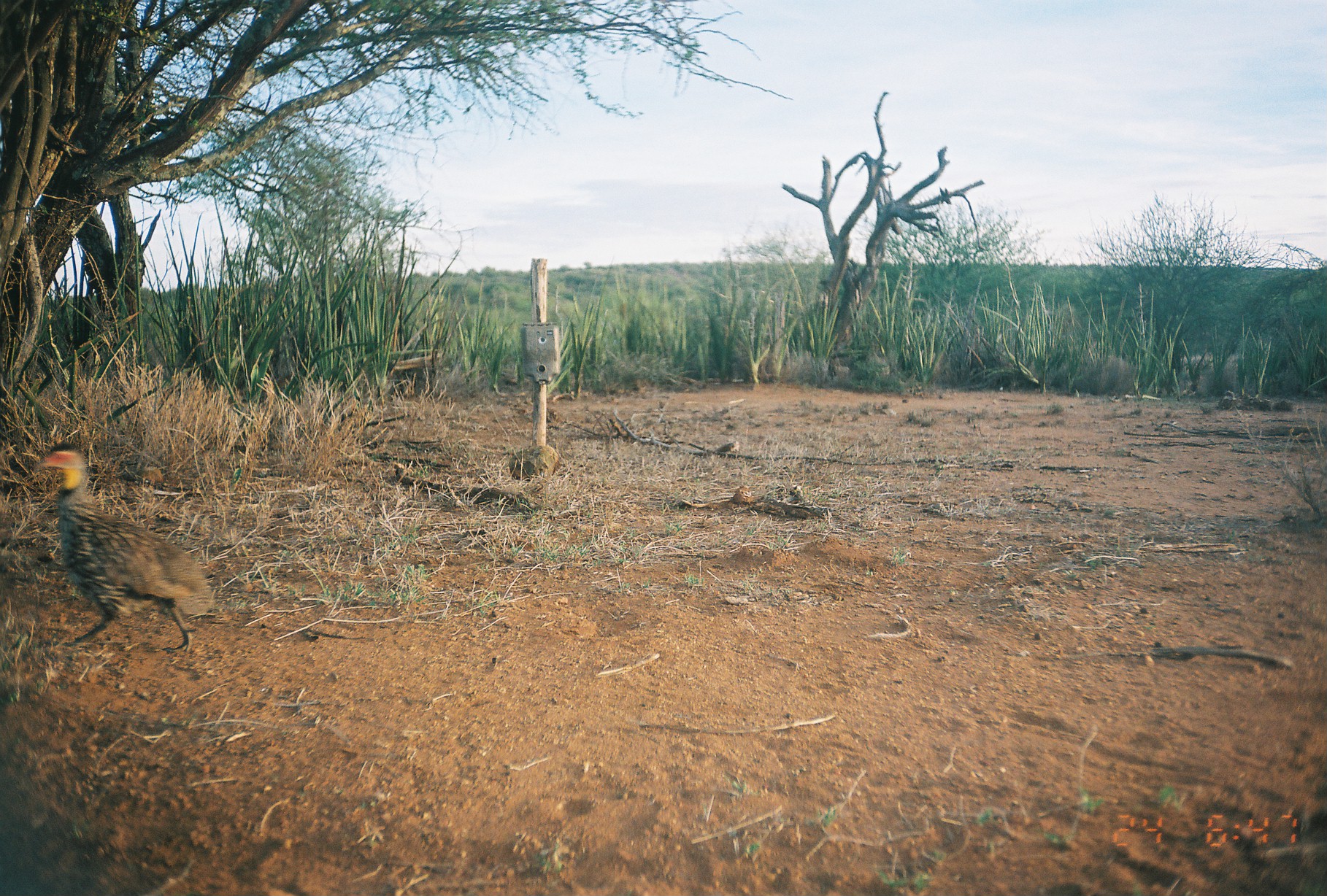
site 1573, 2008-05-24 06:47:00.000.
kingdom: Animalia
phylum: Chordata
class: Aves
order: Galliformes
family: Phasianidae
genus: Pternistis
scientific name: Pternistis leucoscepus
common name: yellow-necked francolin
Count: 1.